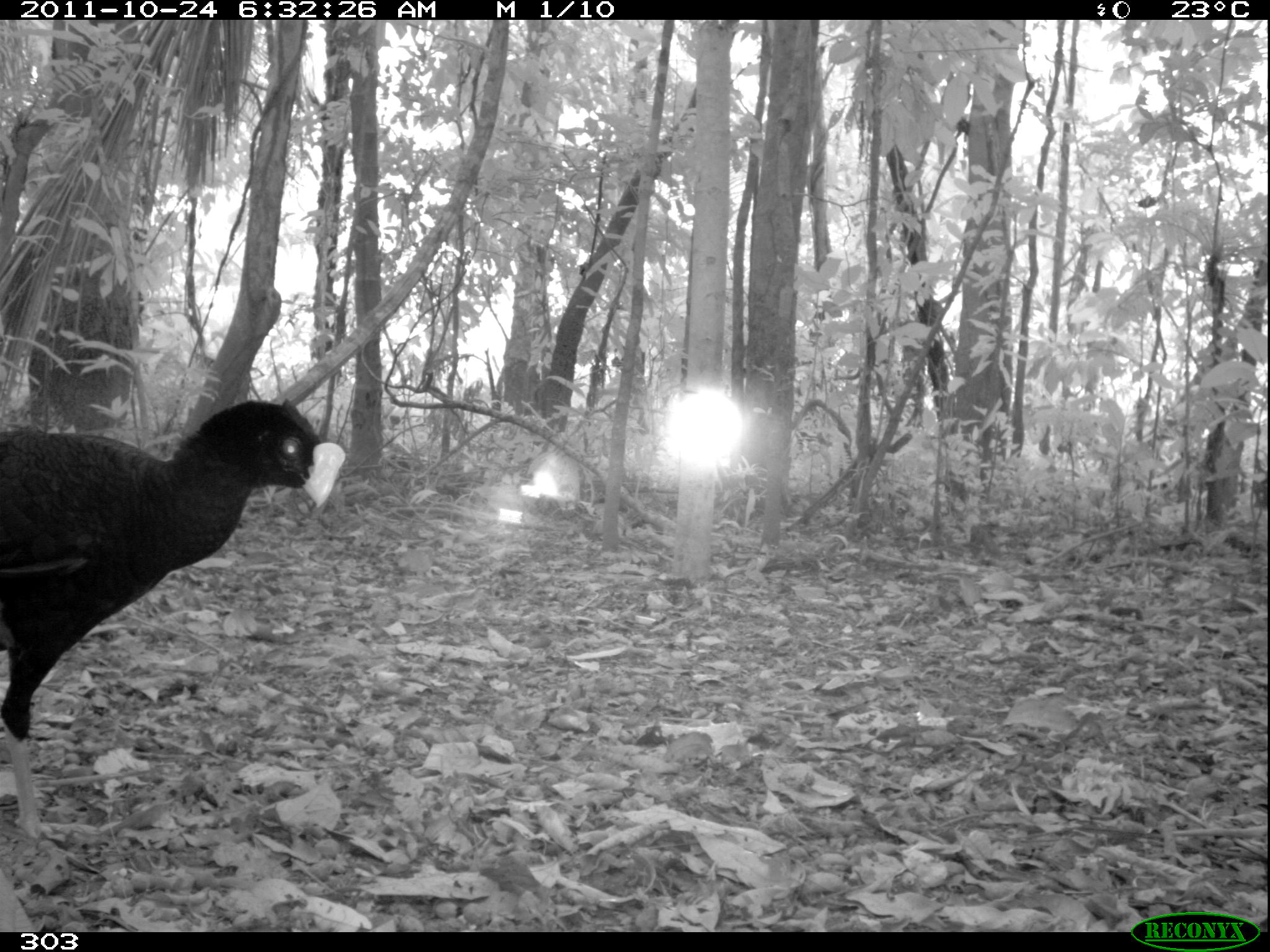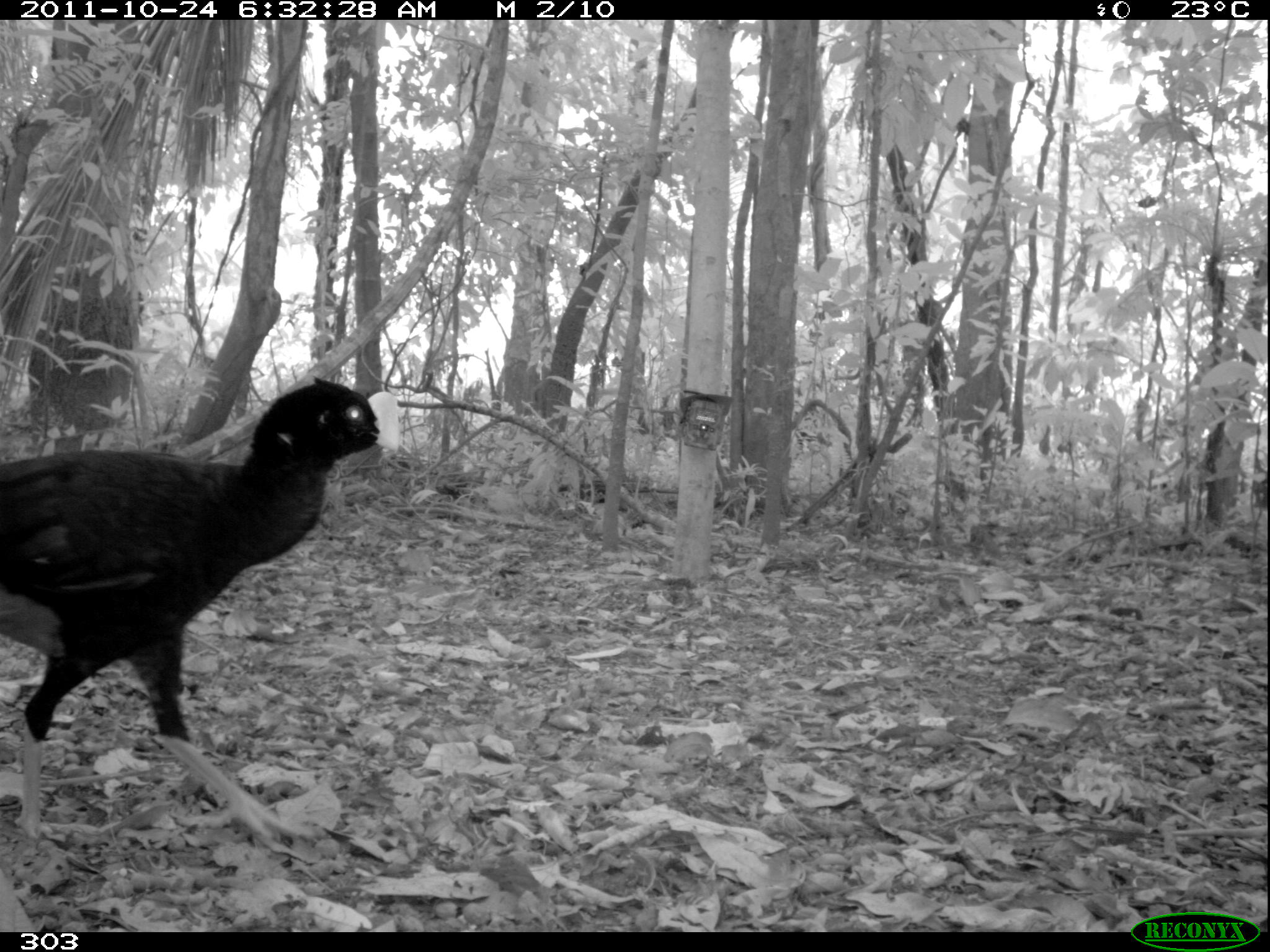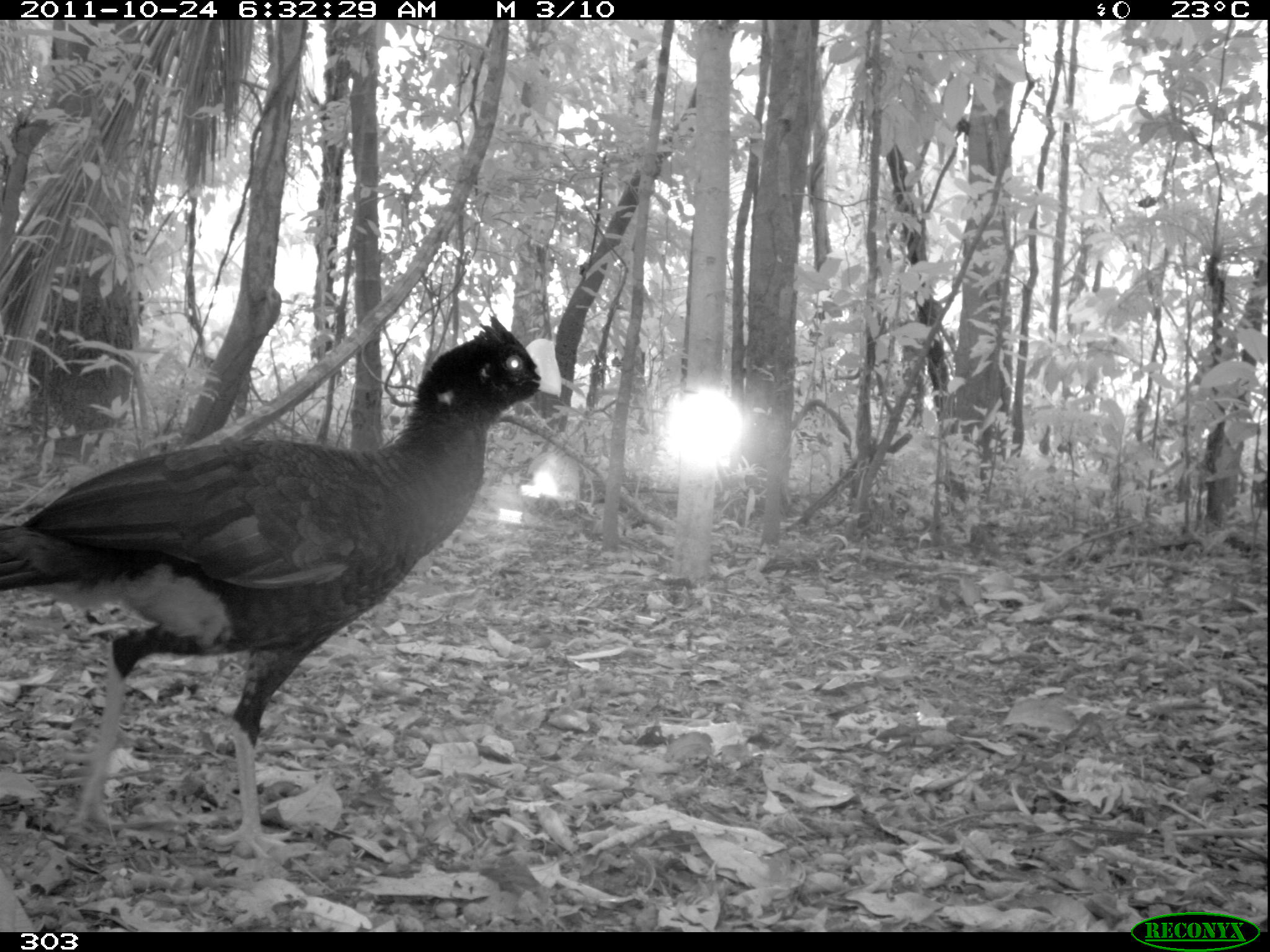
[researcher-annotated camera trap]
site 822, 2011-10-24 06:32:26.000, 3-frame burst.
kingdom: Animalia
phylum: Chordata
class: Aves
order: Galliformes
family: Cracidae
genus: Mitu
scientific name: Mitu tuberosum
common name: razor-billed curassow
Mitu tuberosum (razor-billed curassow).